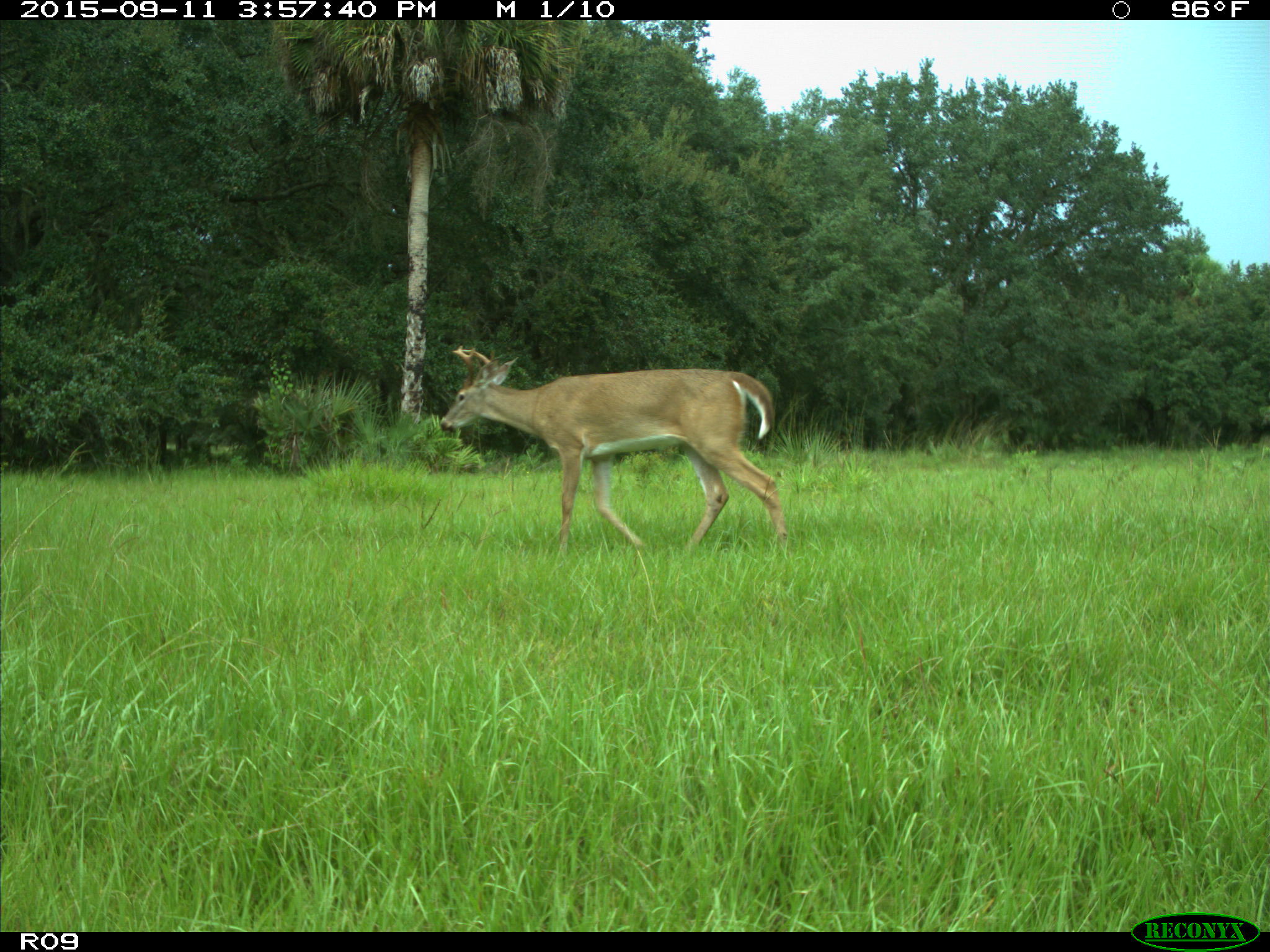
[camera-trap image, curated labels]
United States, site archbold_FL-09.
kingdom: Animalia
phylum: Chordata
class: Mammalia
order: Artiodactyla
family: Cervidae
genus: Odocoileus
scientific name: Odocoileus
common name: deer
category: unidentified deer